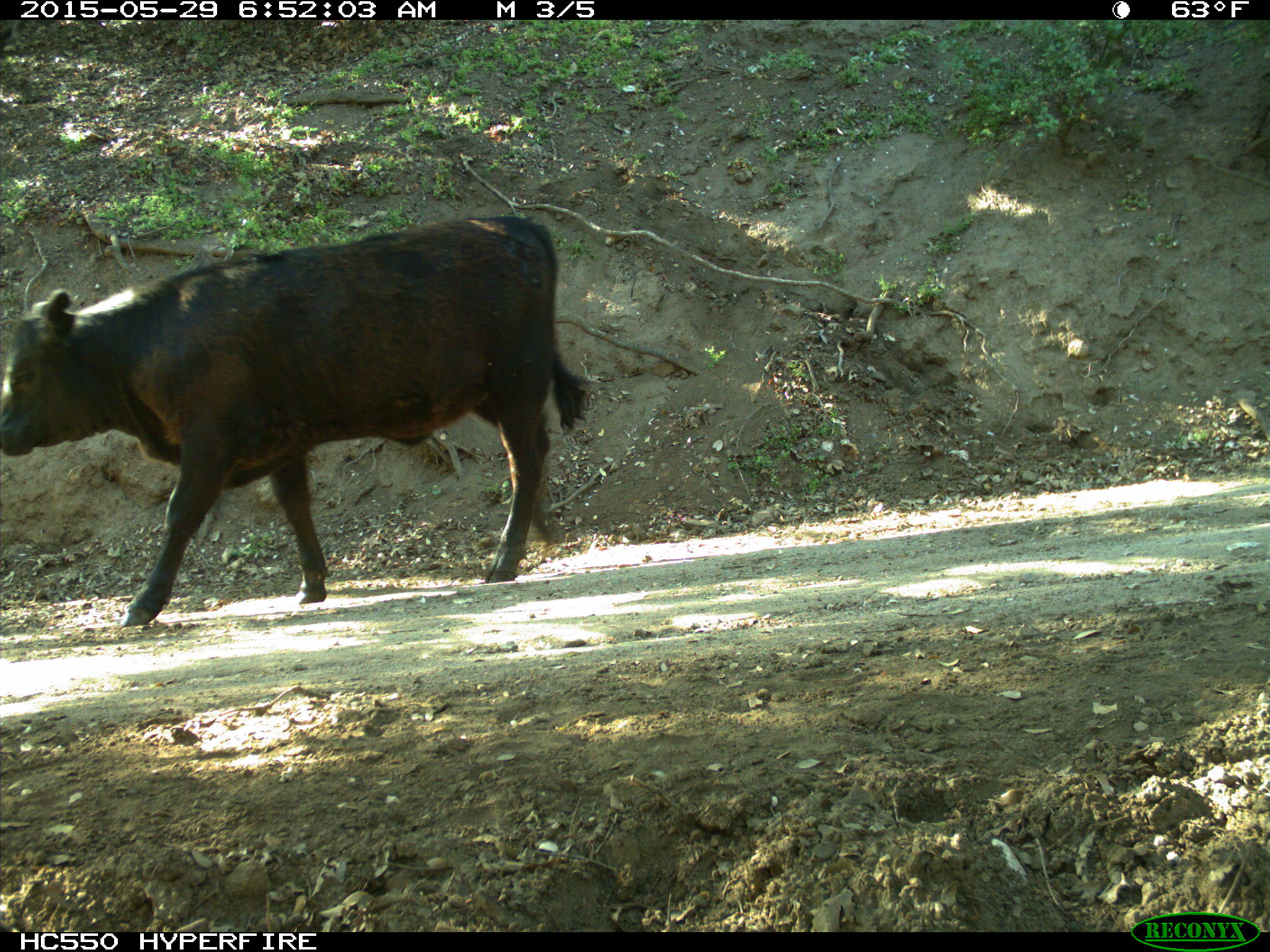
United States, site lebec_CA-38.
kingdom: Animalia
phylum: Chordata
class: Mammalia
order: Artiodactyla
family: Bovidae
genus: Bos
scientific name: Bos taurus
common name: domestic cow